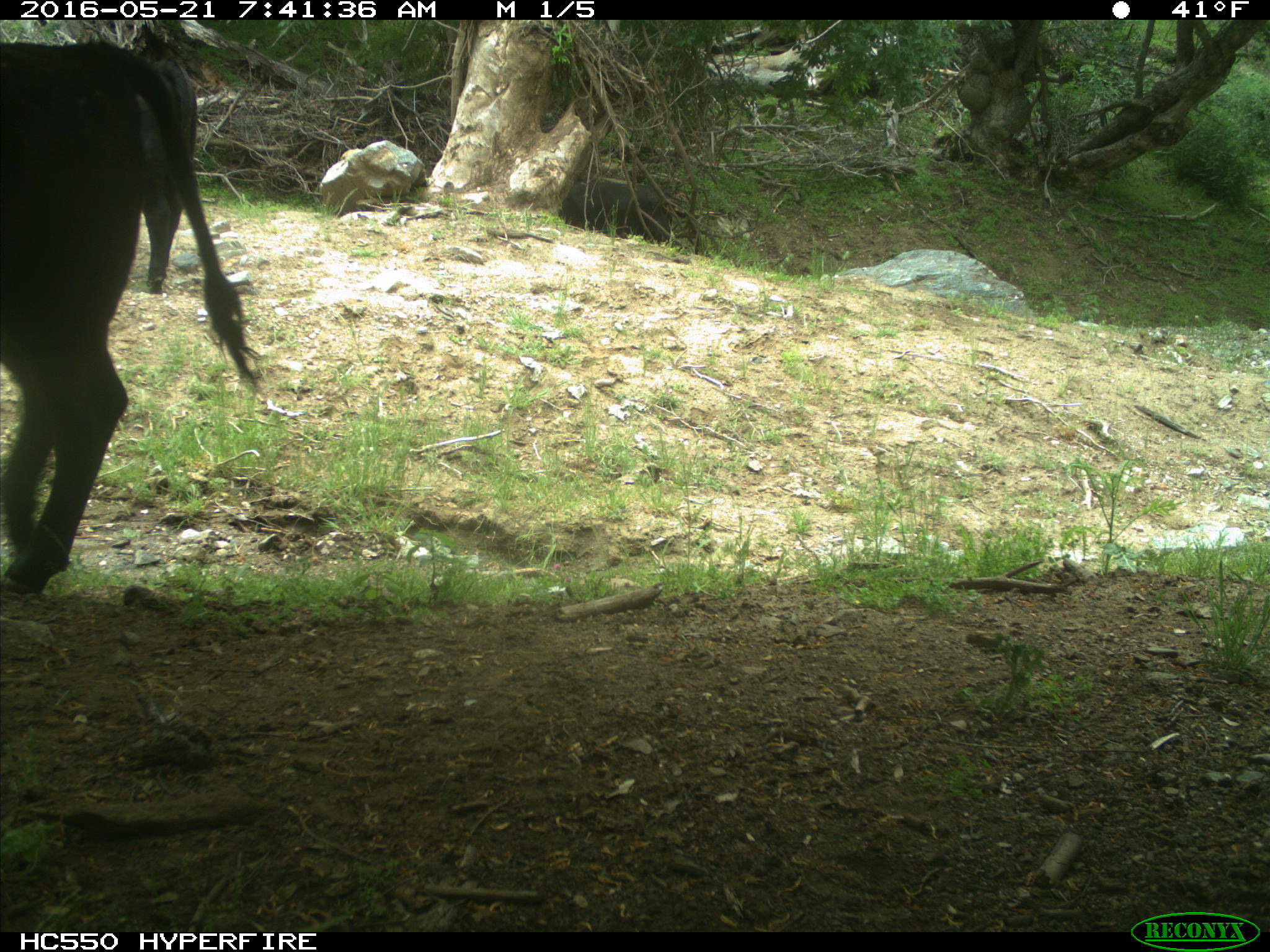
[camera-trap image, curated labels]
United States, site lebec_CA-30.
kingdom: Animalia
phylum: Chordata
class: Mammalia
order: Artiodactyla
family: Bovidae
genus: Bos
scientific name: Bos taurus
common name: domestic cow